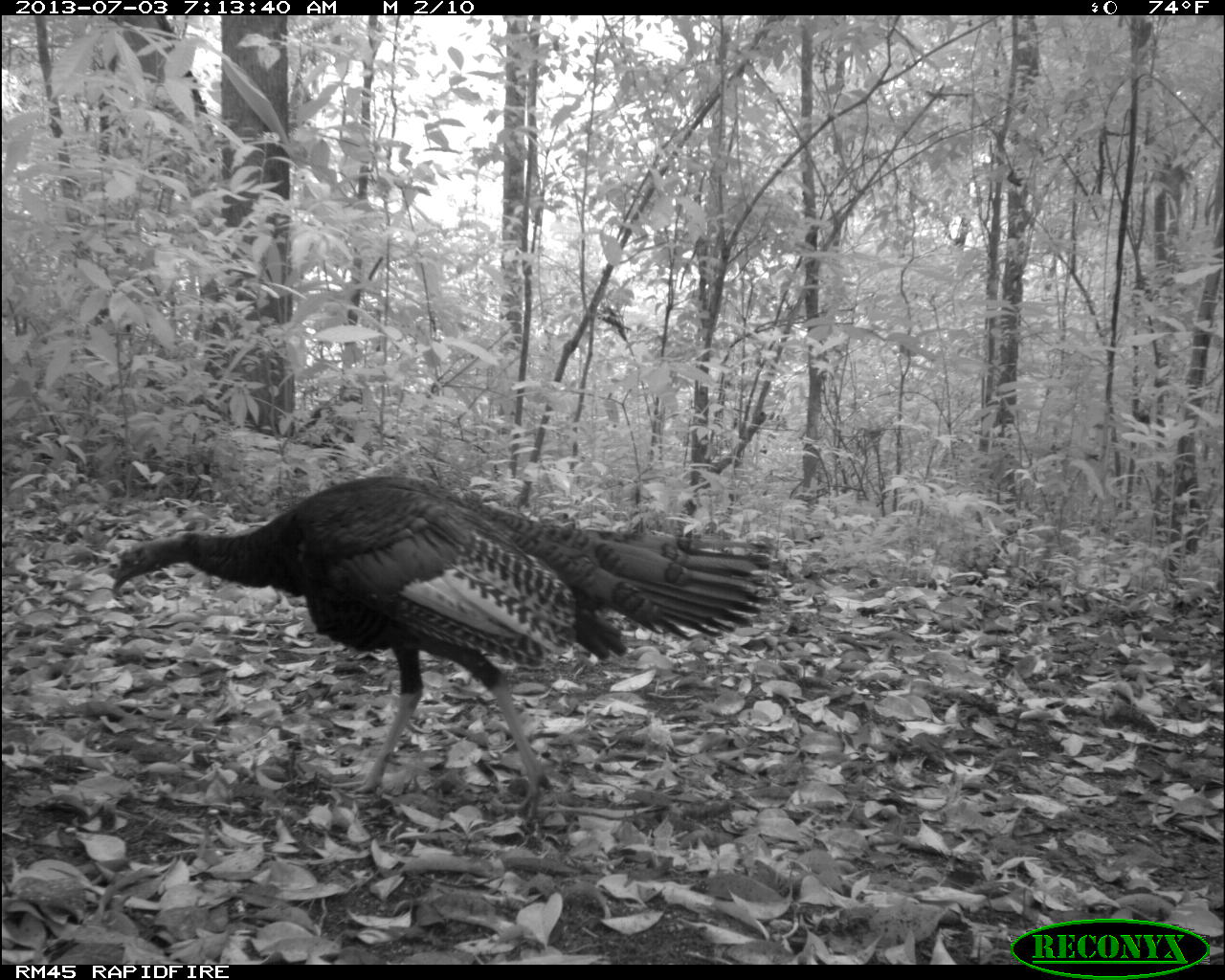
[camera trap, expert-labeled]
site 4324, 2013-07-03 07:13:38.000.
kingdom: Animalia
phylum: Chordata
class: Aves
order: Galliformes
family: Phasianidae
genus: Meleagris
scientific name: Meleagris ocellata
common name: ocellated turkey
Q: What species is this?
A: Meleagris ocellata (ocellated turkey).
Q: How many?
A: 1.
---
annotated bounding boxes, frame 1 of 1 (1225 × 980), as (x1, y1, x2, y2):
meleagris ocellata: (109, 470, 782, 824)